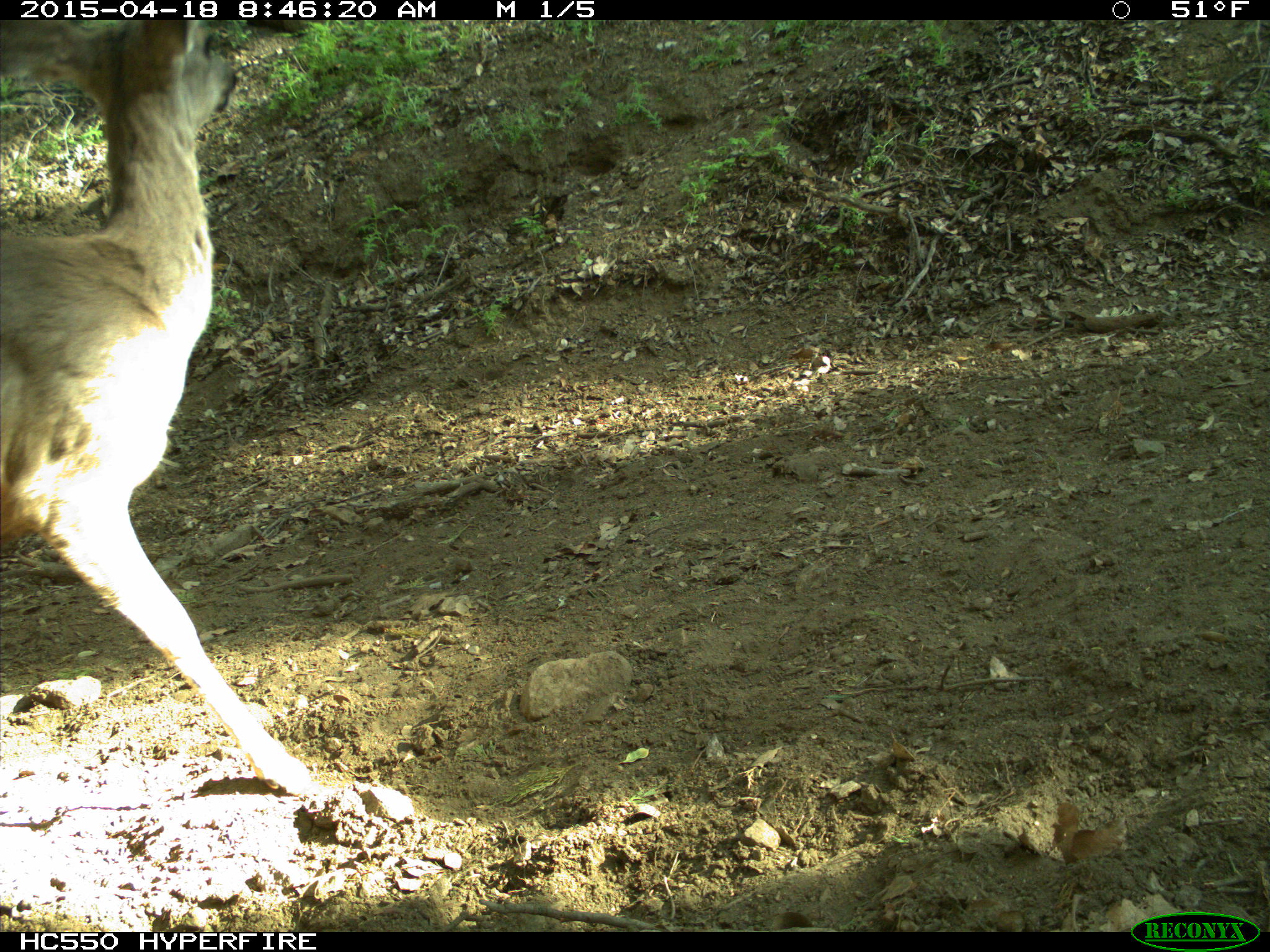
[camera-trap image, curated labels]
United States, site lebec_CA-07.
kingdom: Animalia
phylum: Chordata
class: Mammalia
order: Artiodactyla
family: Cervidae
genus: Odocoileus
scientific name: Odocoileus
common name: deer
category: unidentified deer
Unidentified deer (deer) (Odocoileus).